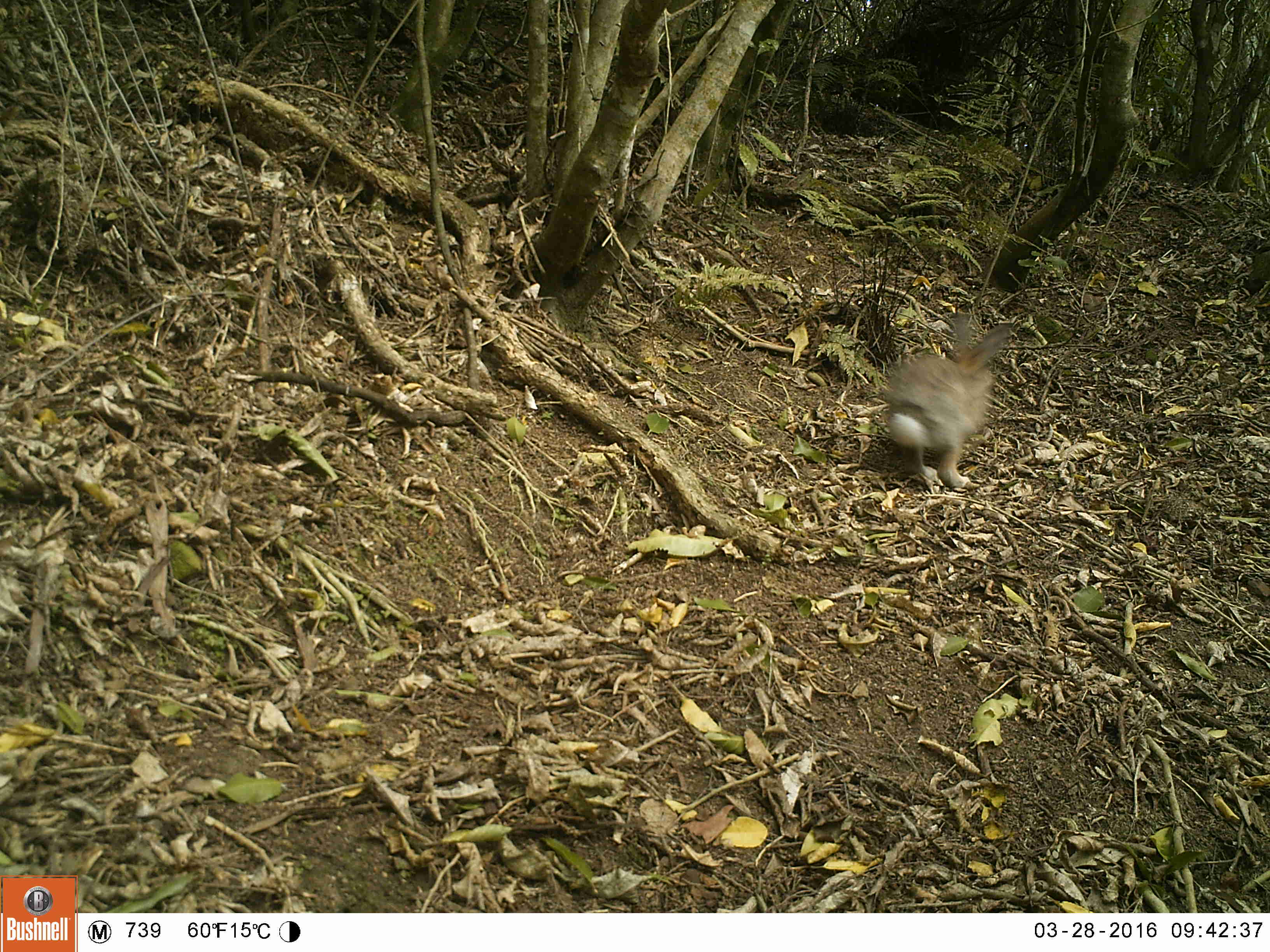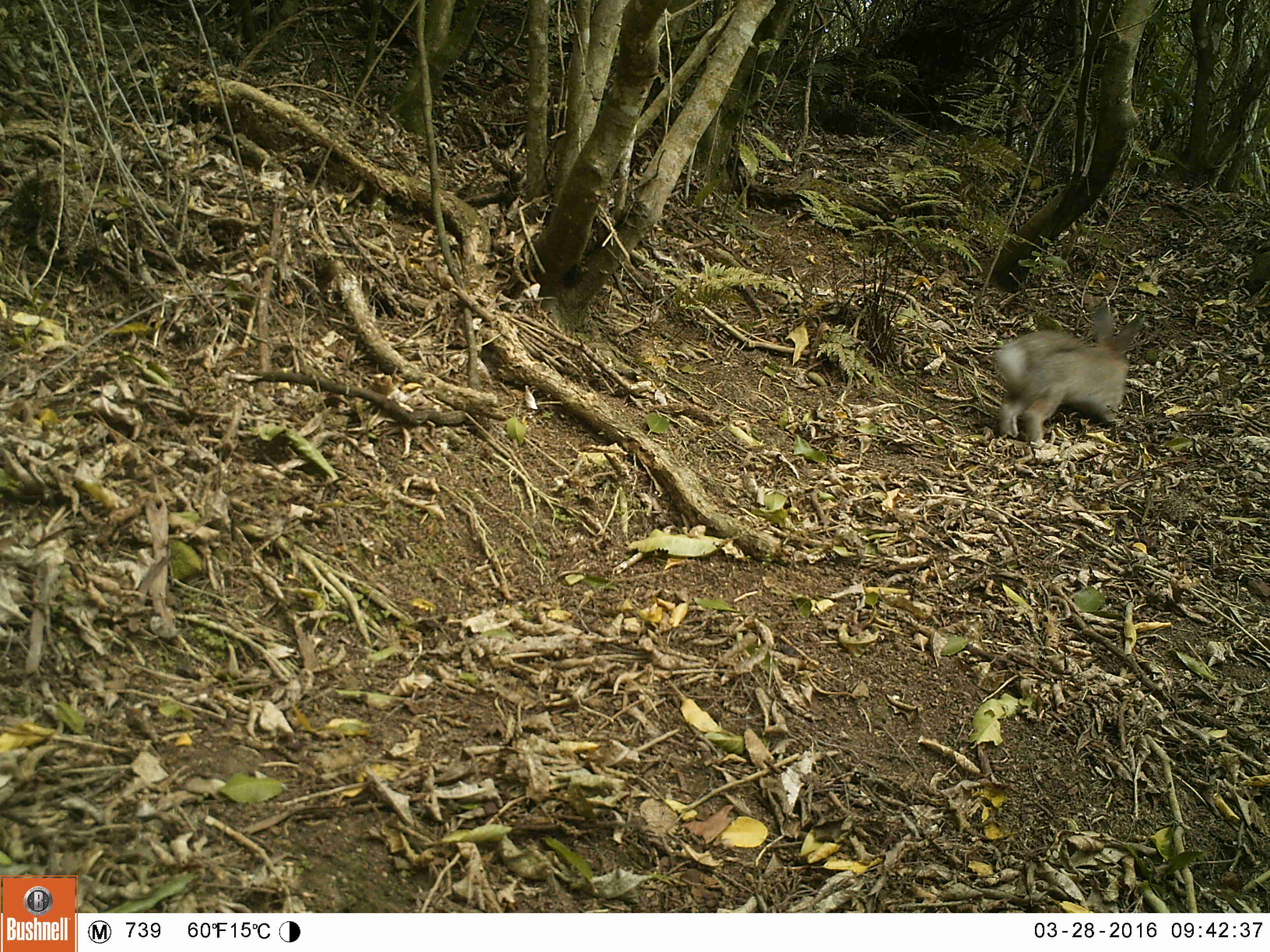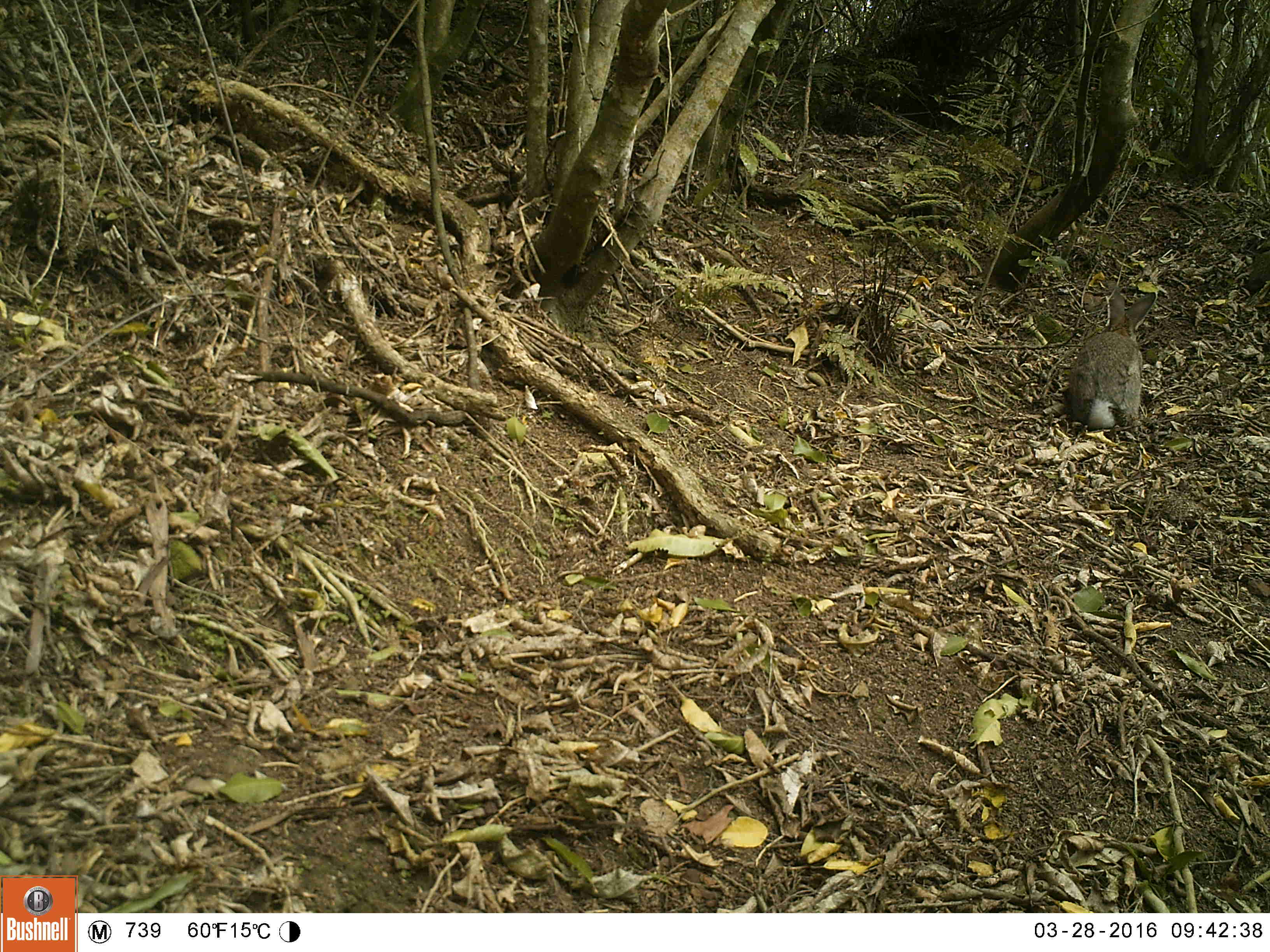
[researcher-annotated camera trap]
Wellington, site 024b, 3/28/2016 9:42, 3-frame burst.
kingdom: Animalia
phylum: Chordata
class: Mammalia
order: Lagomorpha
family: Leporidae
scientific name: Leporidae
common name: rabbit